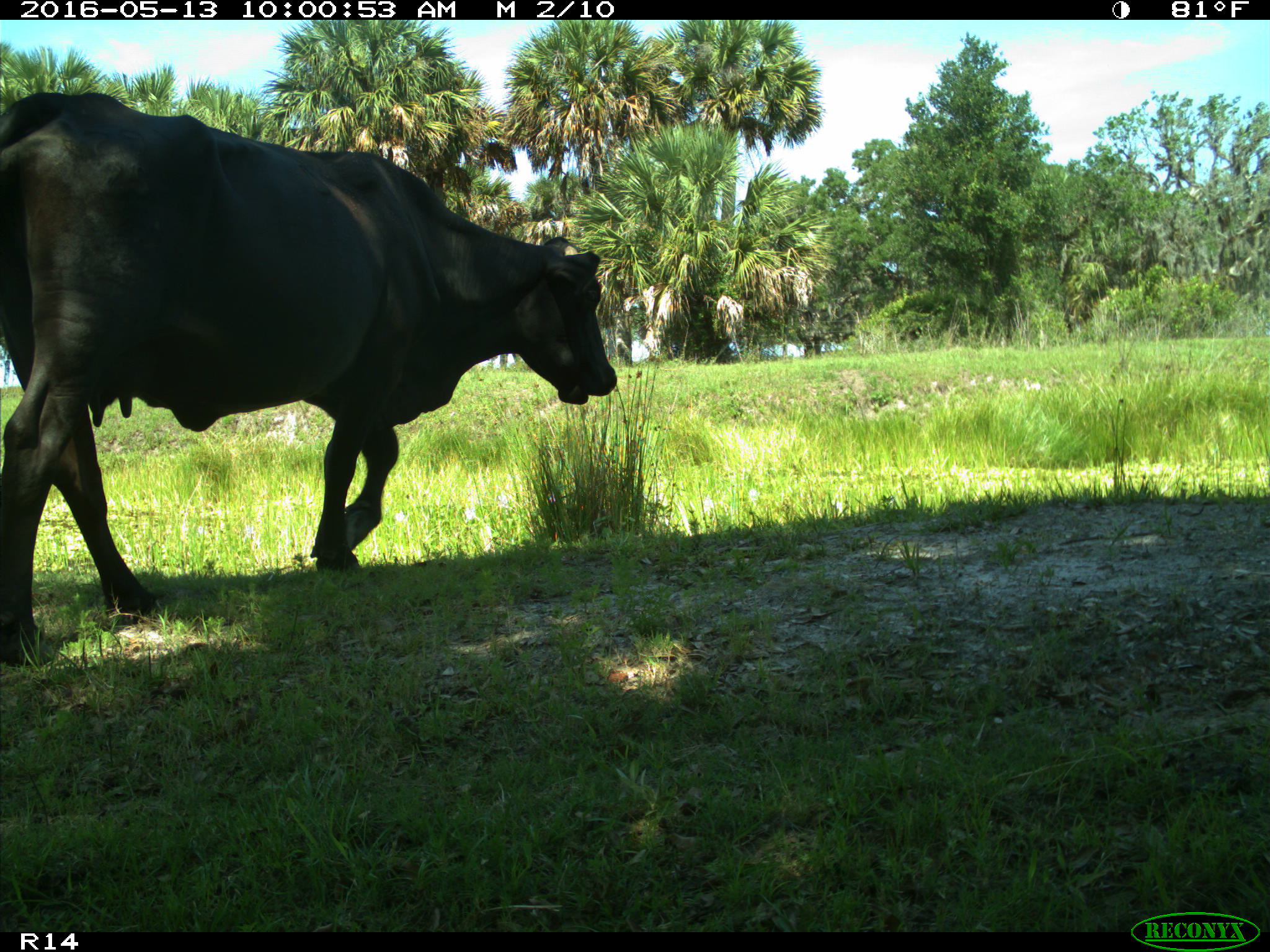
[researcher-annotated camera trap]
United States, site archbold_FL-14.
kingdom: Animalia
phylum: Chordata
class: Mammalia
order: Artiodactyla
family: Bovidae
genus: Bos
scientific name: Bos taurus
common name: domestic cow